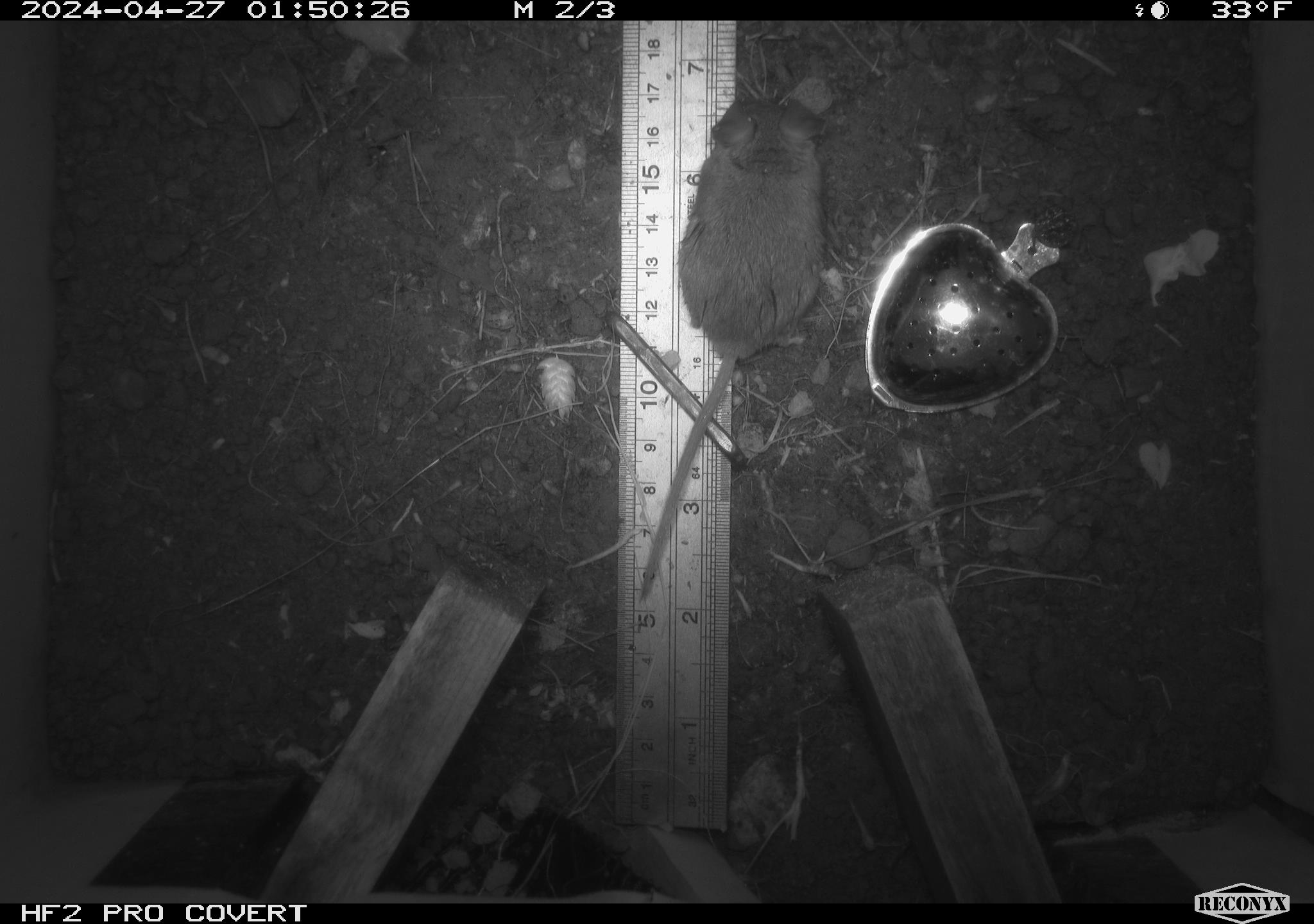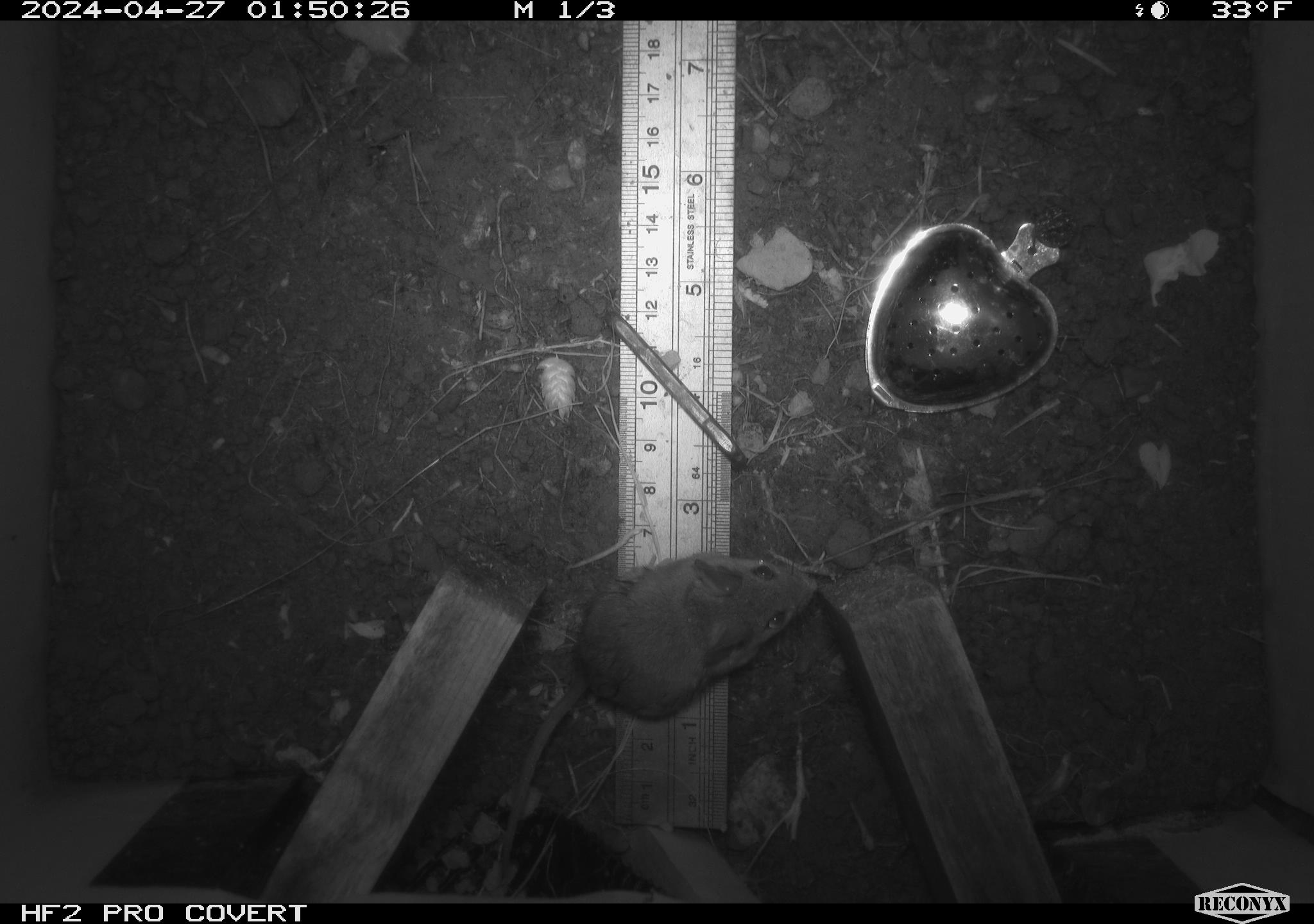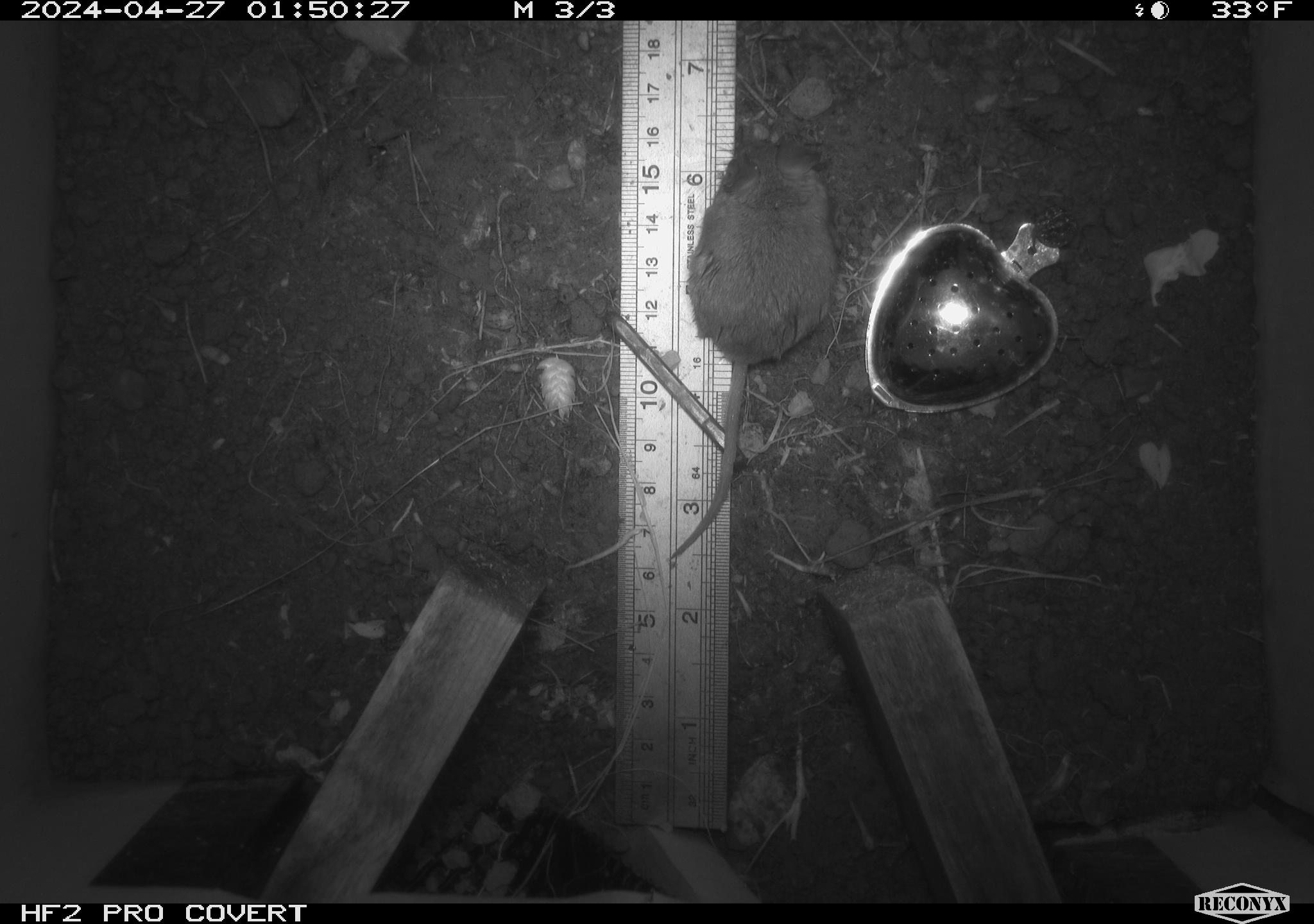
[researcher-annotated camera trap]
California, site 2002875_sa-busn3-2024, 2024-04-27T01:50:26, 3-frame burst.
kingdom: Animalia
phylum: Chordata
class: Mammalia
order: Rodentia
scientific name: Rodentia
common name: mouse species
Mouse species (Rodentia).